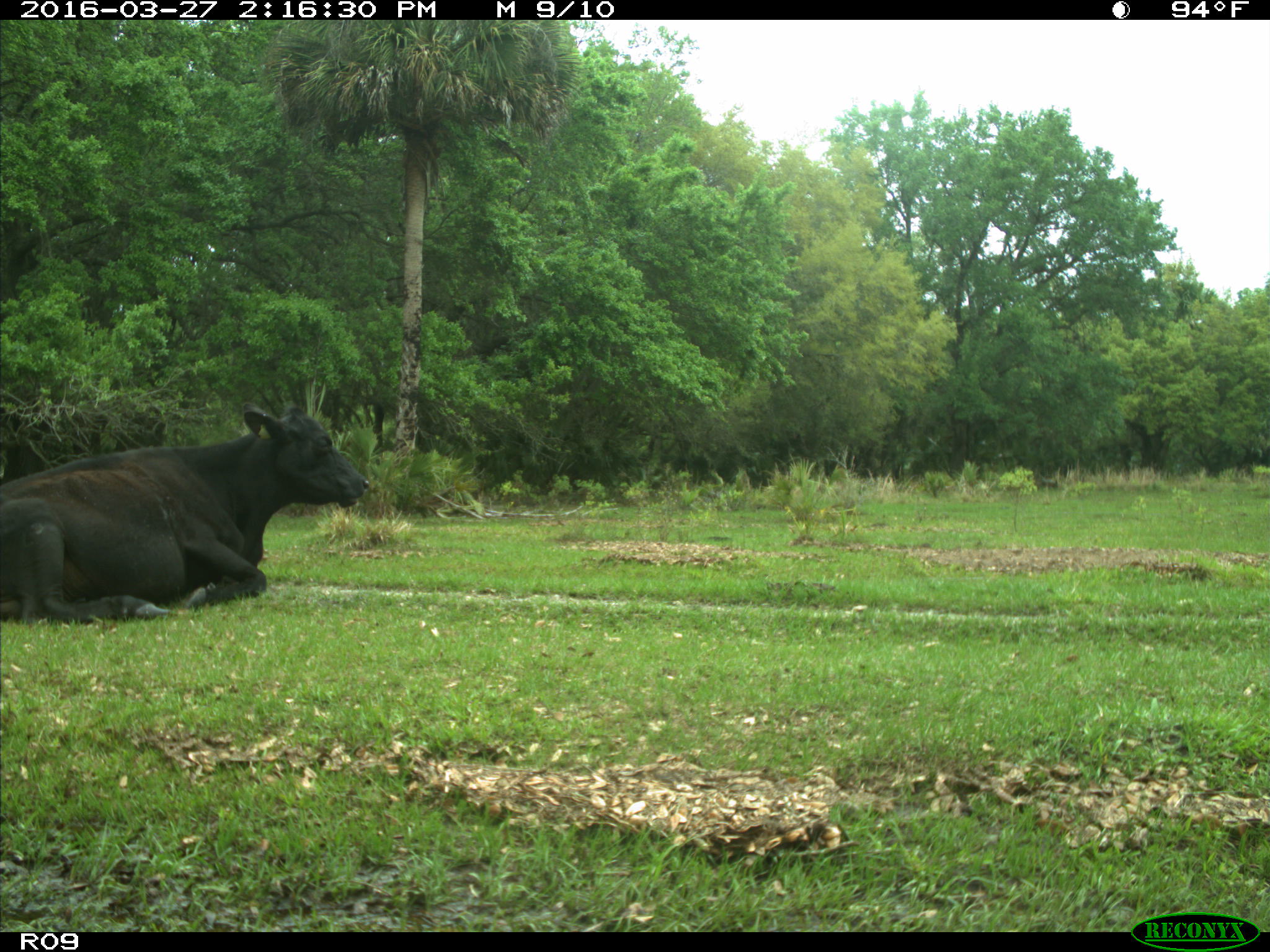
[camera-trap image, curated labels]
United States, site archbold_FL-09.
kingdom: Animalia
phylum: Chordata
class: Mammalia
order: Artiodactyla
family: Bovidae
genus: Bos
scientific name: Bos taurus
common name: domestic cow